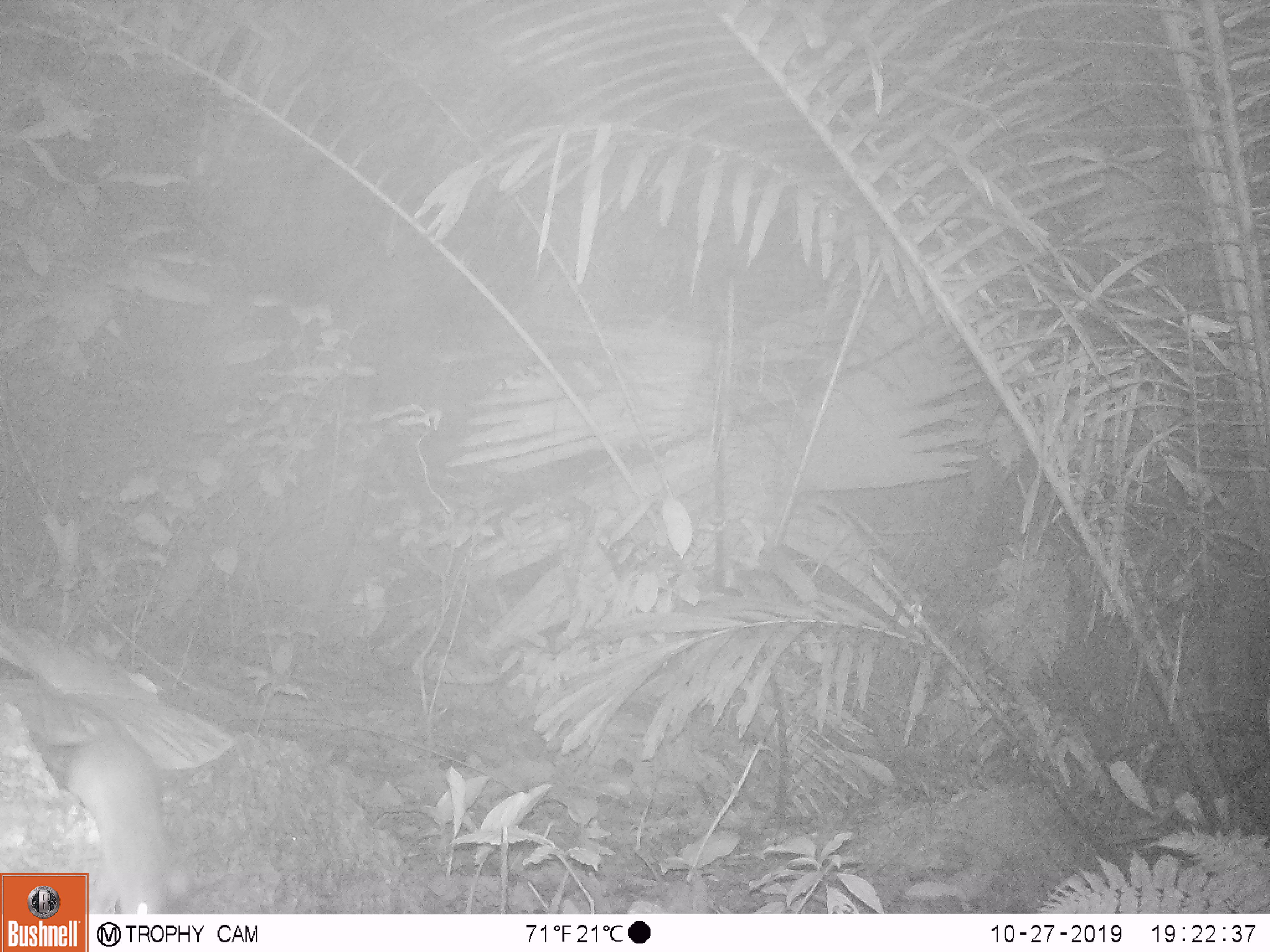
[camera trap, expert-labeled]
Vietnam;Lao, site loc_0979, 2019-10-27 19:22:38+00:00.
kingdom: Animalia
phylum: Chordata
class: Mammalia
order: Rodentia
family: Muridae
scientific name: Muridae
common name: old-world mice and rats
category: unidentified murid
Unidentified murid (old-world mice and rats) (Muridae). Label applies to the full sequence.